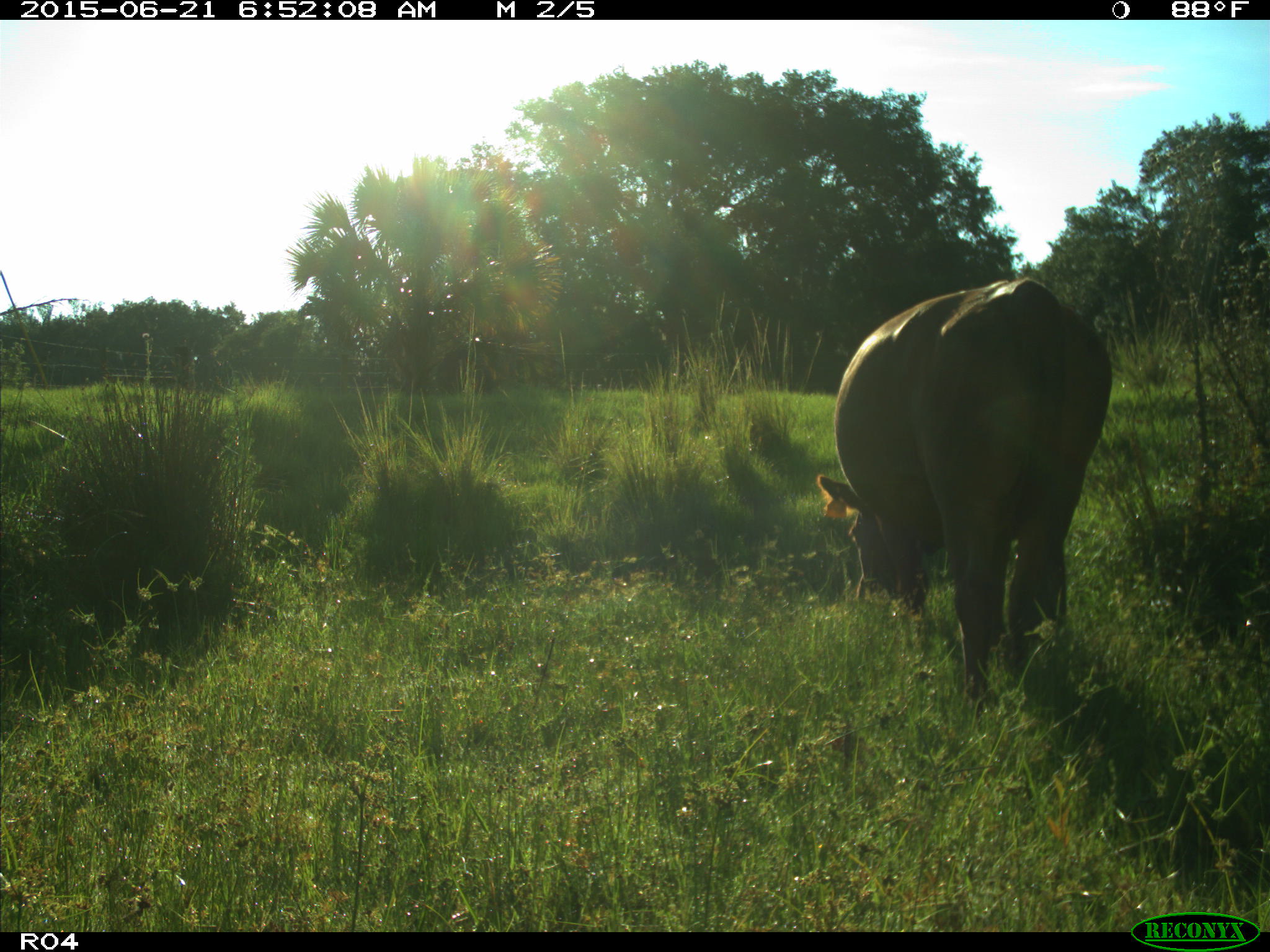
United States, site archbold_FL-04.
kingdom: Animalia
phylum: Chordata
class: Mammalia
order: Artiodactyla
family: Bovidae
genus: Bos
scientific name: Bos taurus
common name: domestic cow